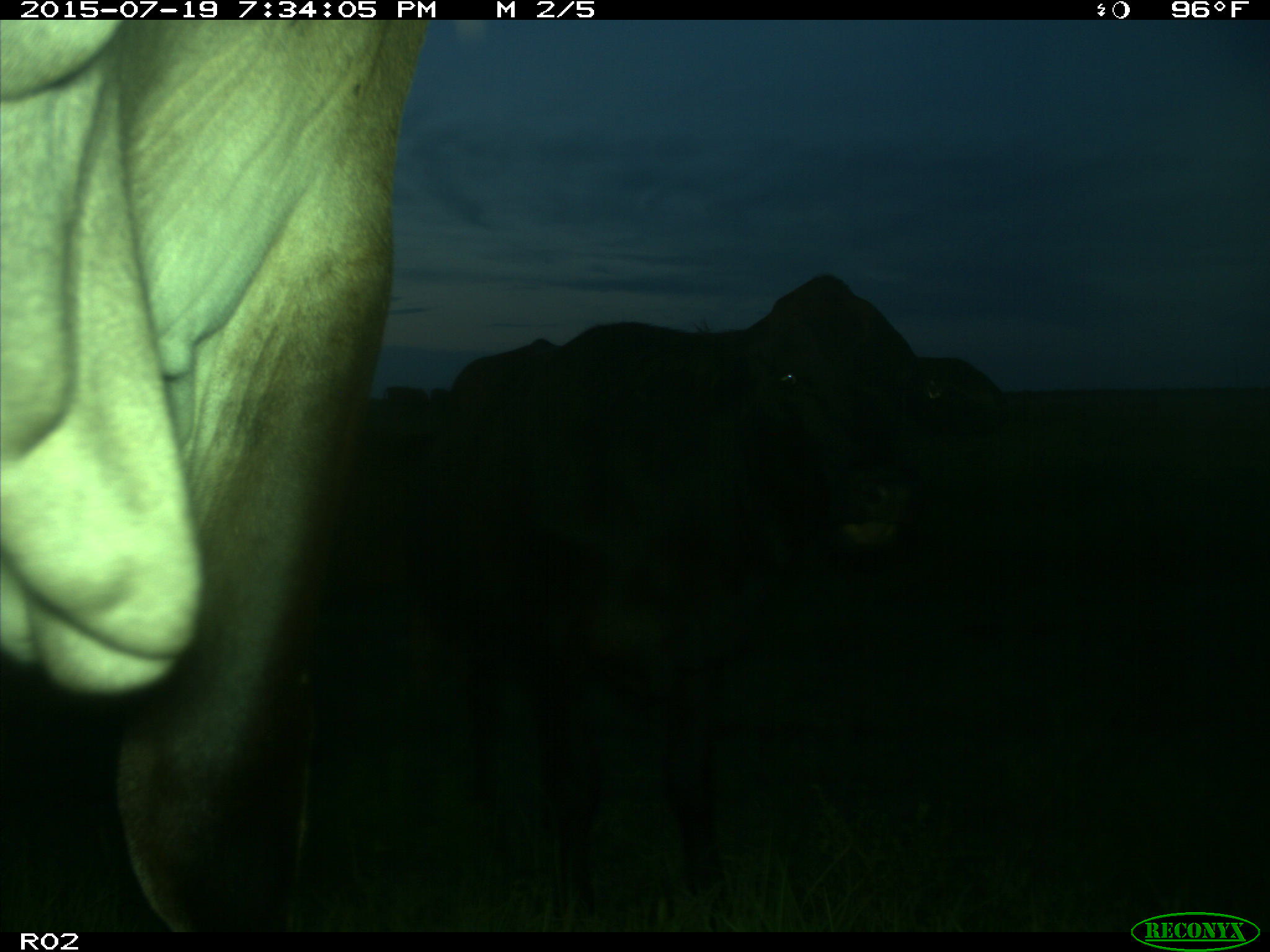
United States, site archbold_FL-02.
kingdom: Animalia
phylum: Chordata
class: Mammalia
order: Artiodactyla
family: Bovidae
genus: Bos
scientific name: Bos taurus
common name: domestic cow